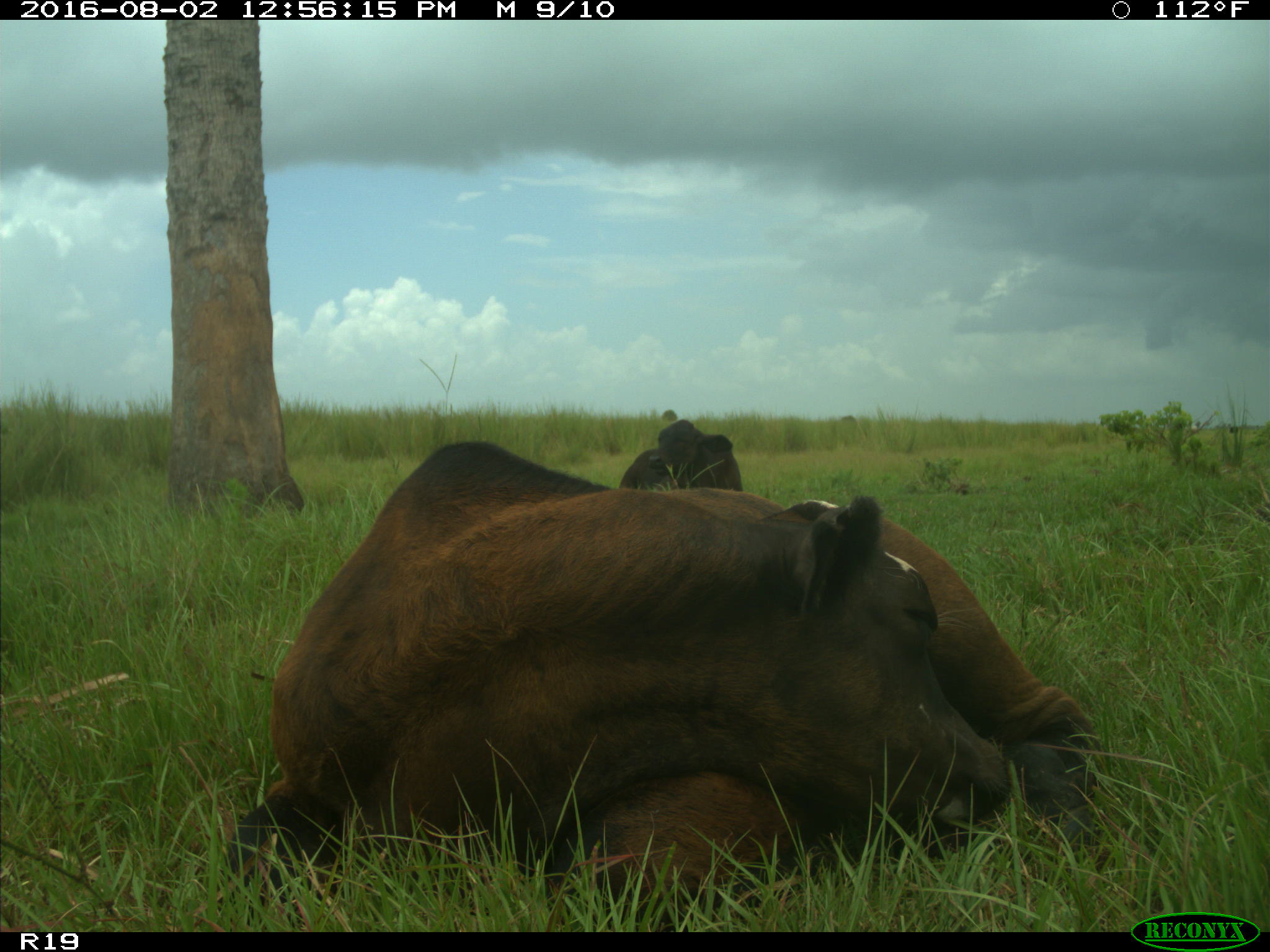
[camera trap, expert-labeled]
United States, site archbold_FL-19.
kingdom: Animalia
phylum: Chordata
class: Mammalia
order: Artiodactyla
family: Bovidae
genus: Bos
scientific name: Bos taurus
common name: domestic cow